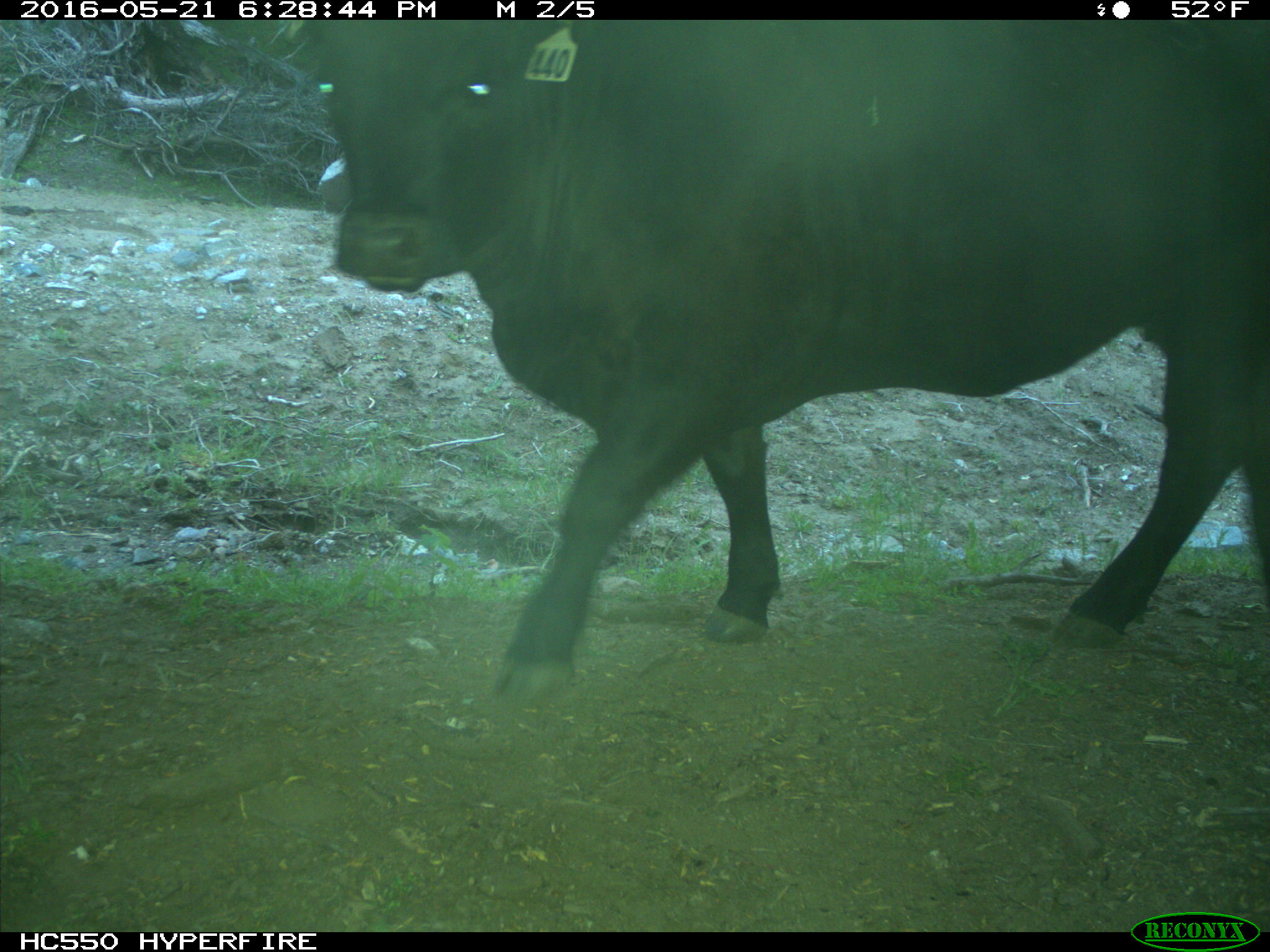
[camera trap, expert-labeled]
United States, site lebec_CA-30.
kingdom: Animalia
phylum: Chordata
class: Mammalia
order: Artiodactyla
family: Bovidae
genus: Bos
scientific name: Bos taurus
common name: domestic cow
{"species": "Bos taurus (domestic cow)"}